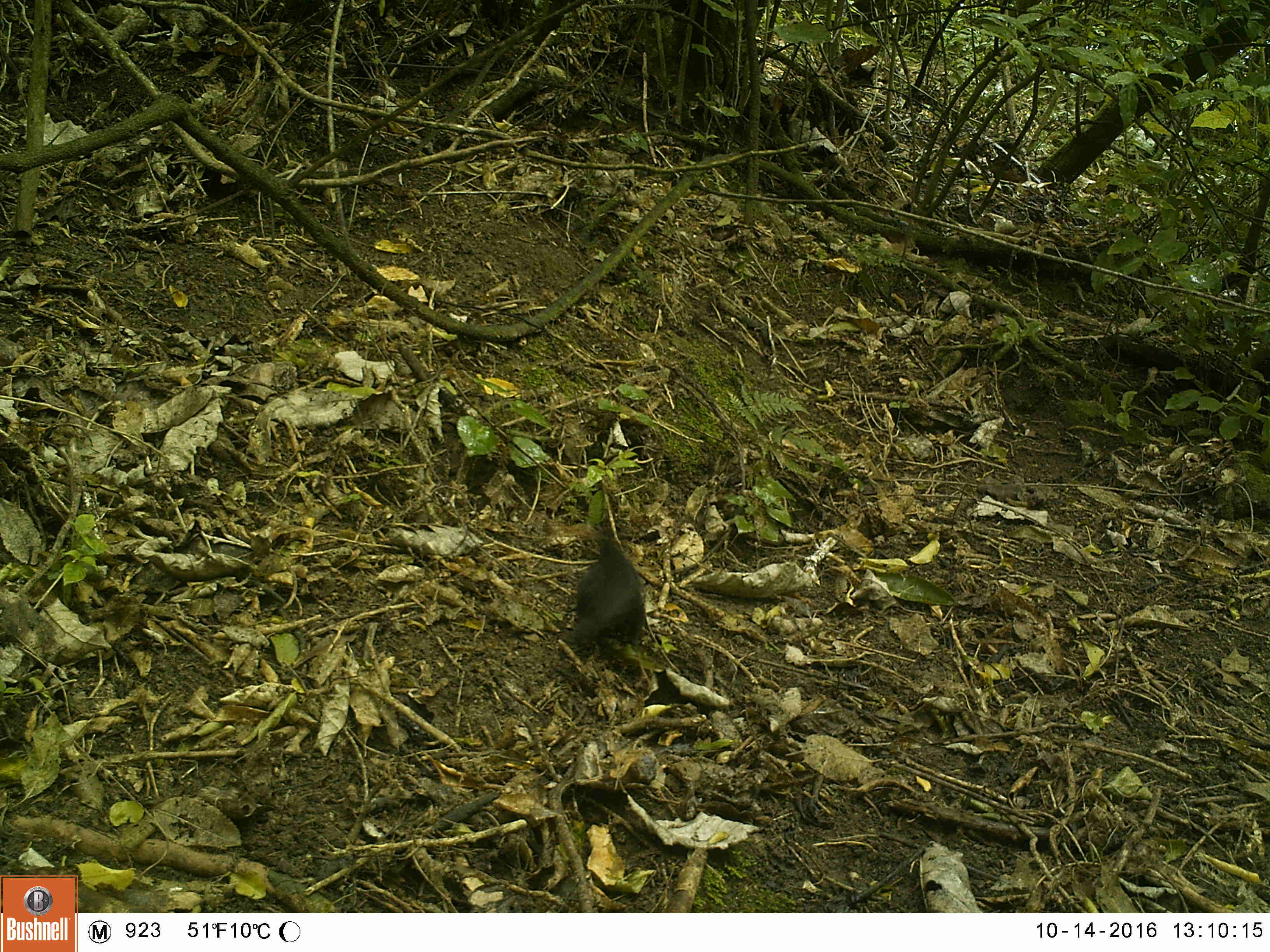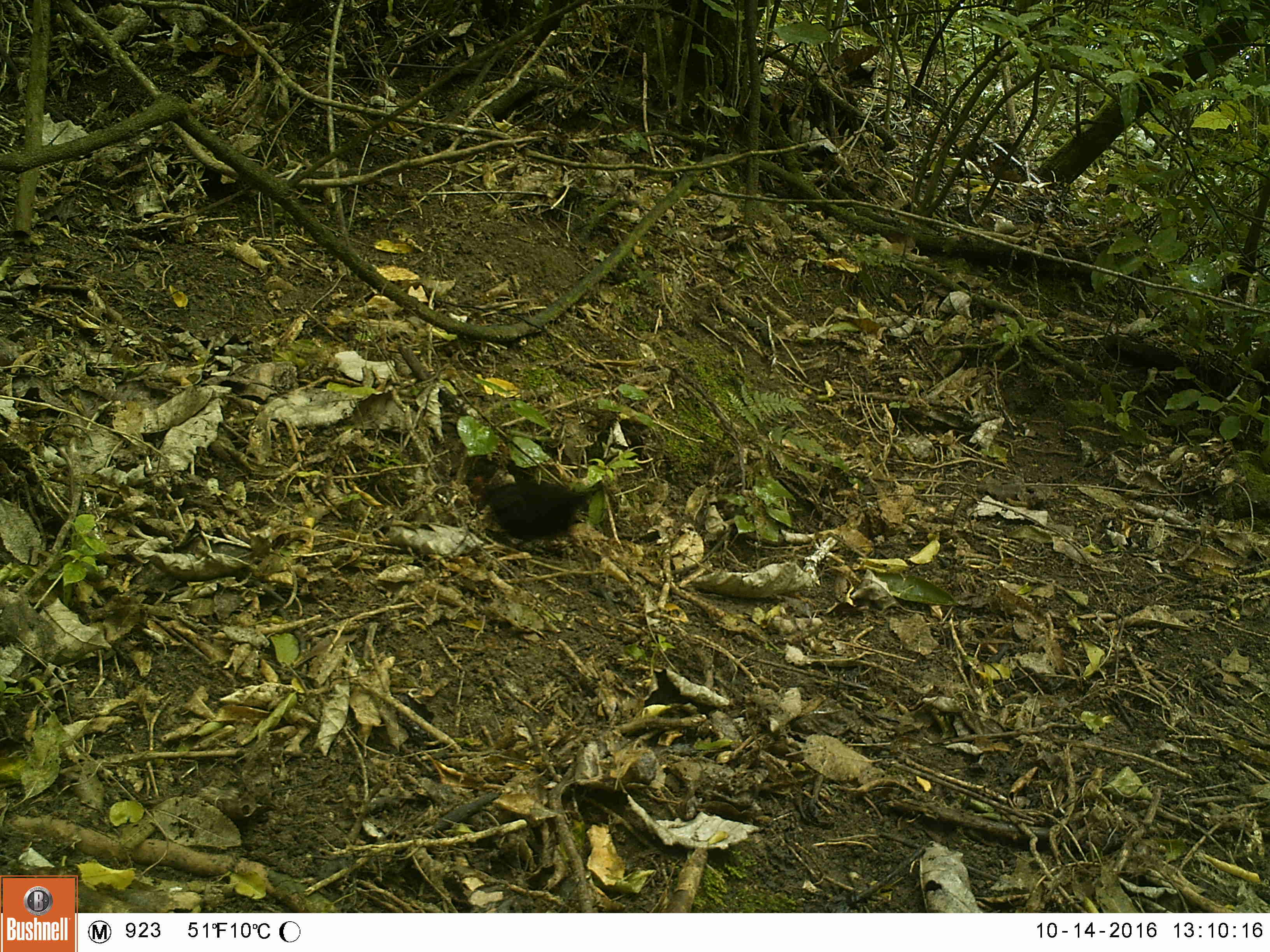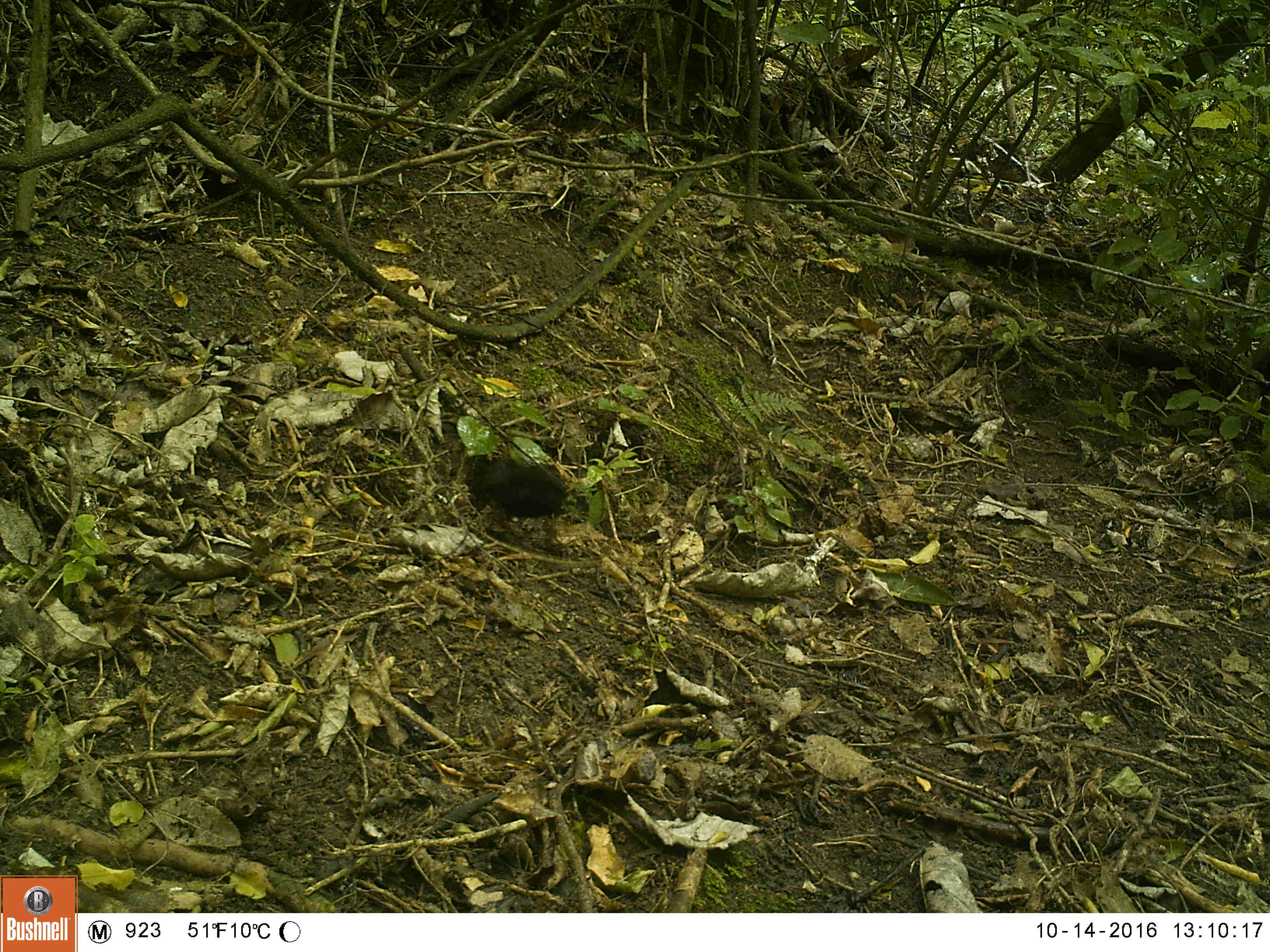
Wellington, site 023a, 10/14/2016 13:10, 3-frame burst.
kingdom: Animalia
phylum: Chordata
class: Aves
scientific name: Aves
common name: bird